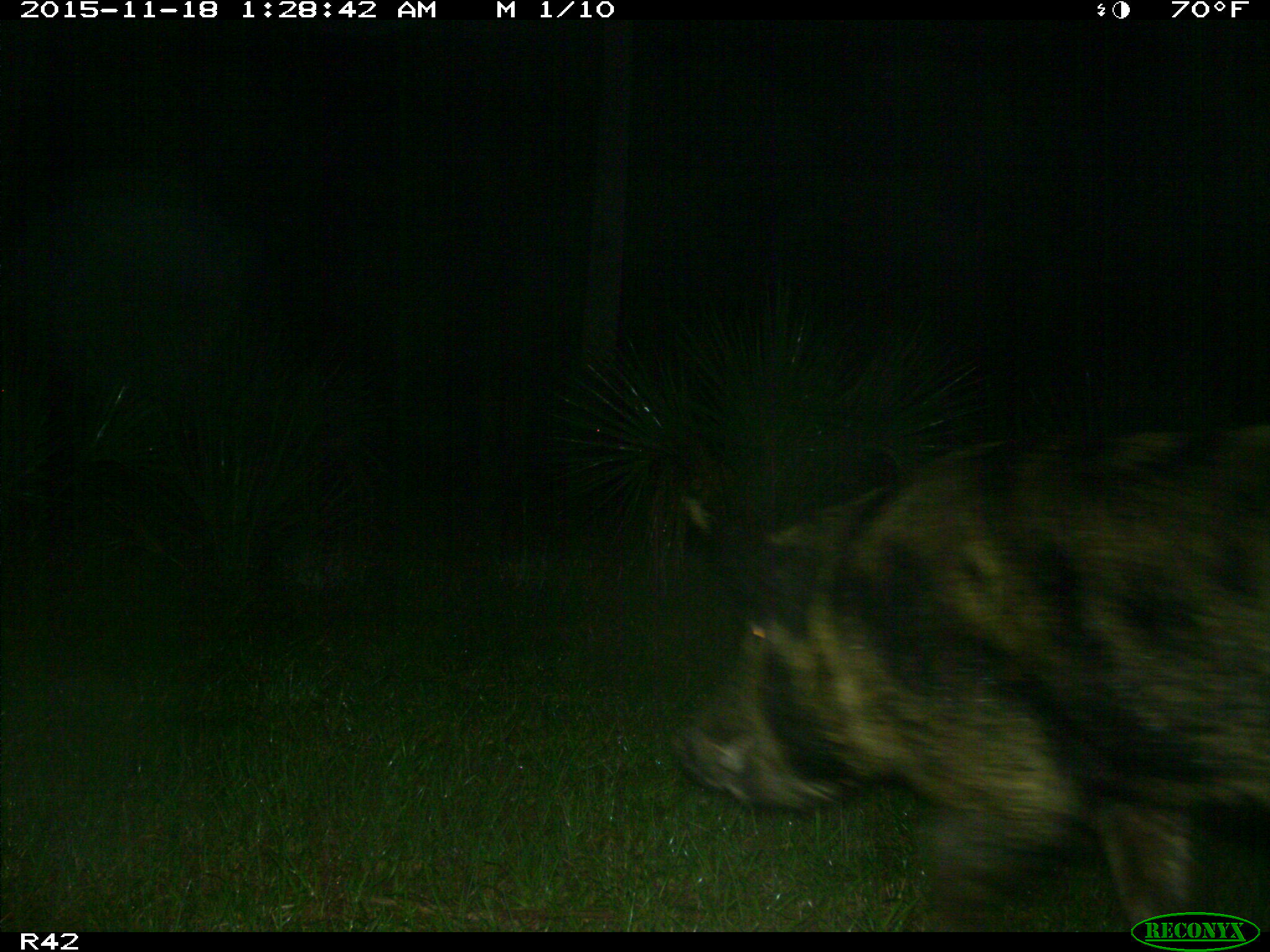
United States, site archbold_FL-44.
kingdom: Animalia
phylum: Chordata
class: Mammalia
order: Artiodactyla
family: Suidae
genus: Sus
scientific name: Sus scrofa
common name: wild boar